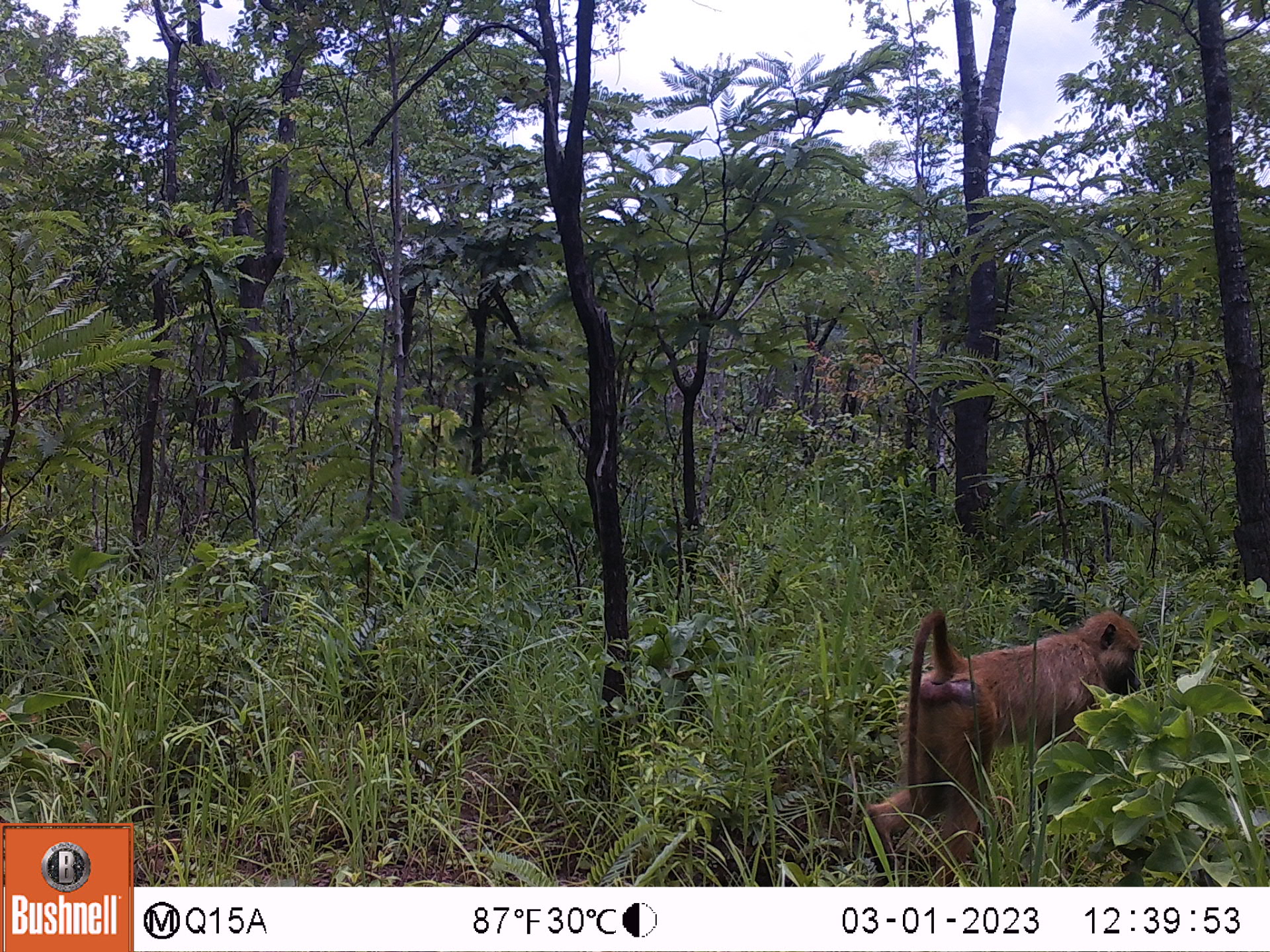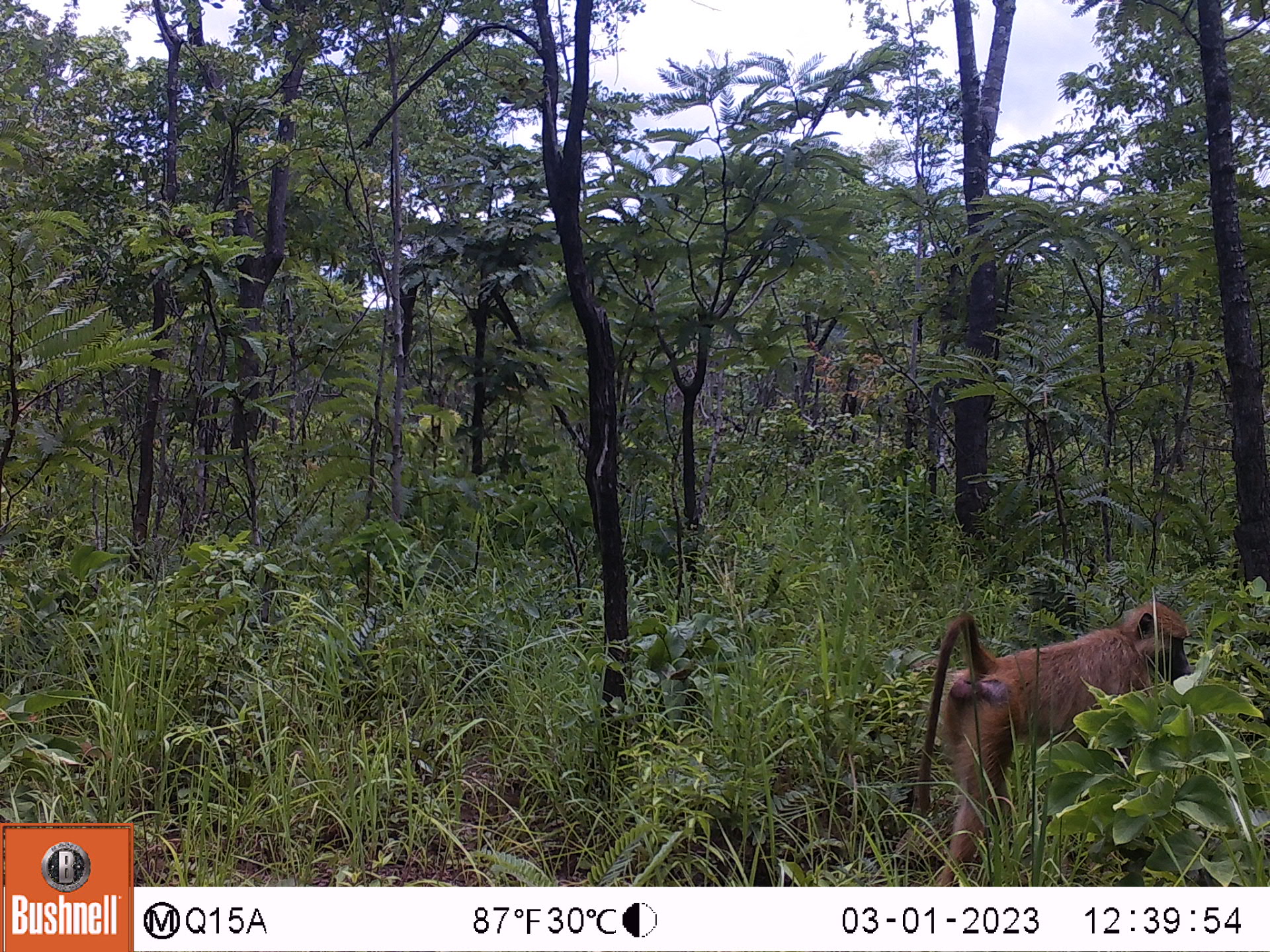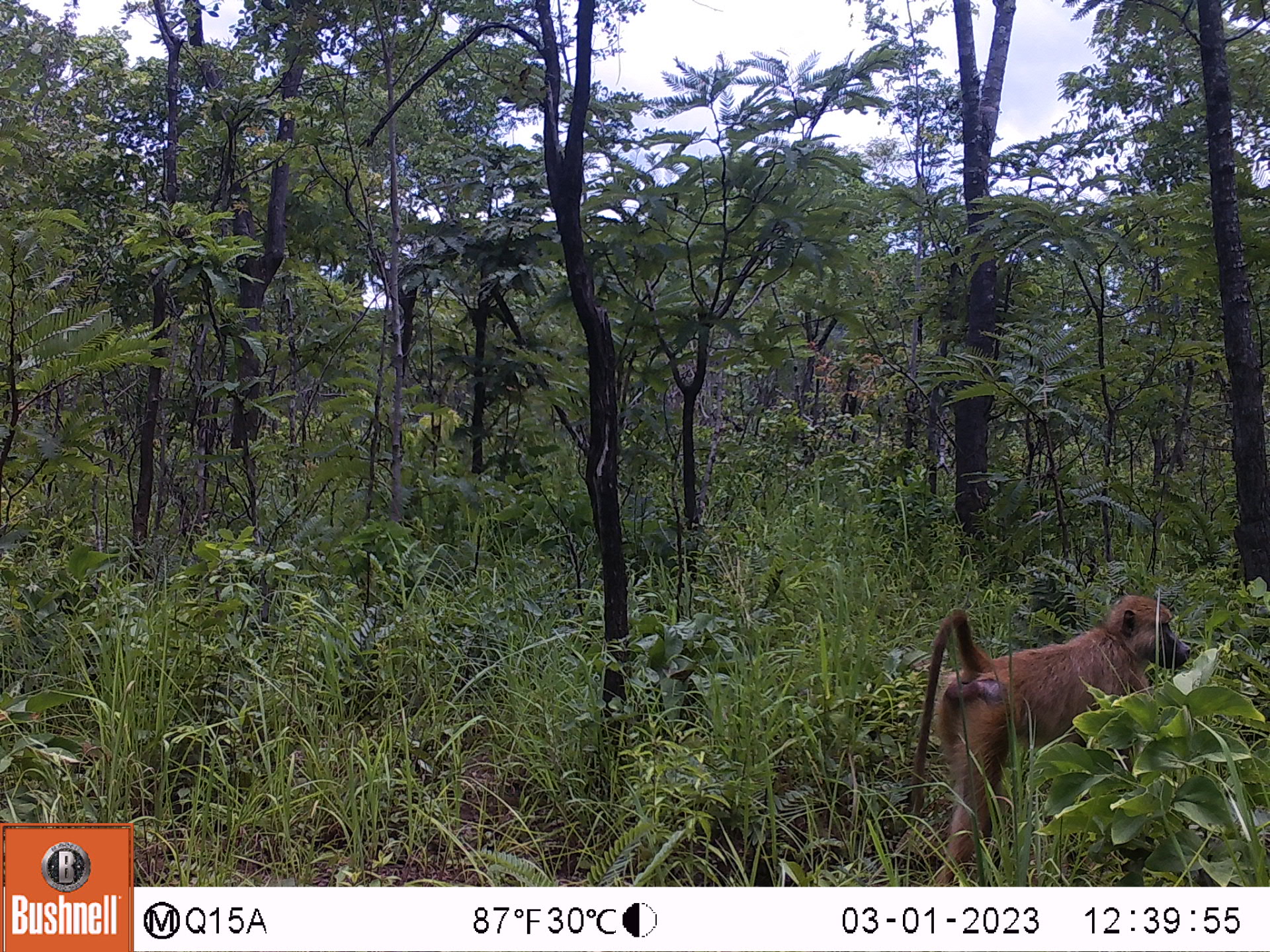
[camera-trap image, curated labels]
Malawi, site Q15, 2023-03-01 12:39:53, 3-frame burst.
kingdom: Animalia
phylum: Chordata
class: Mammalia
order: Primates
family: Cercopithecidae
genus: Papio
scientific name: Papio cynocephalus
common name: yellow baboon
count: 1